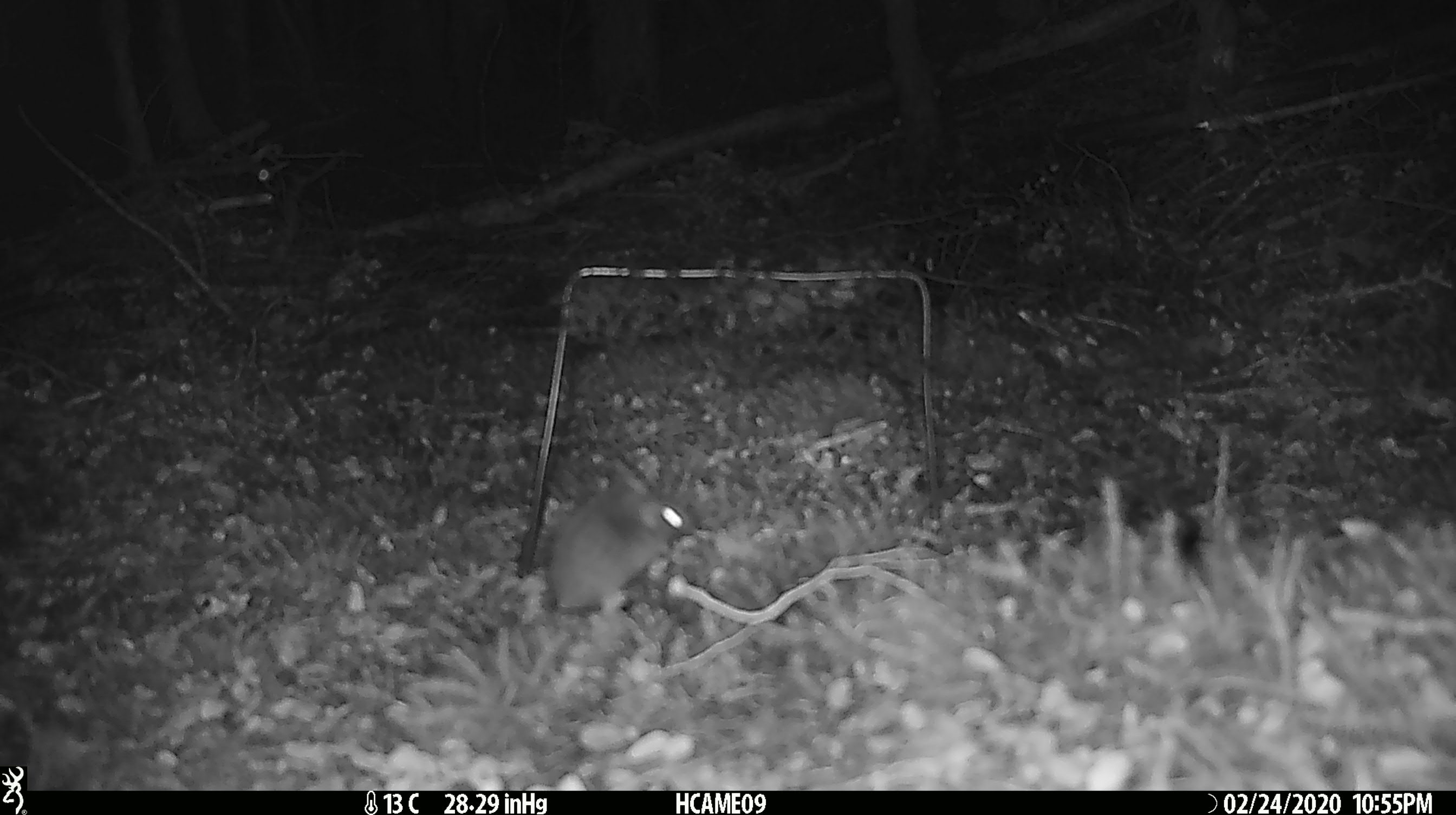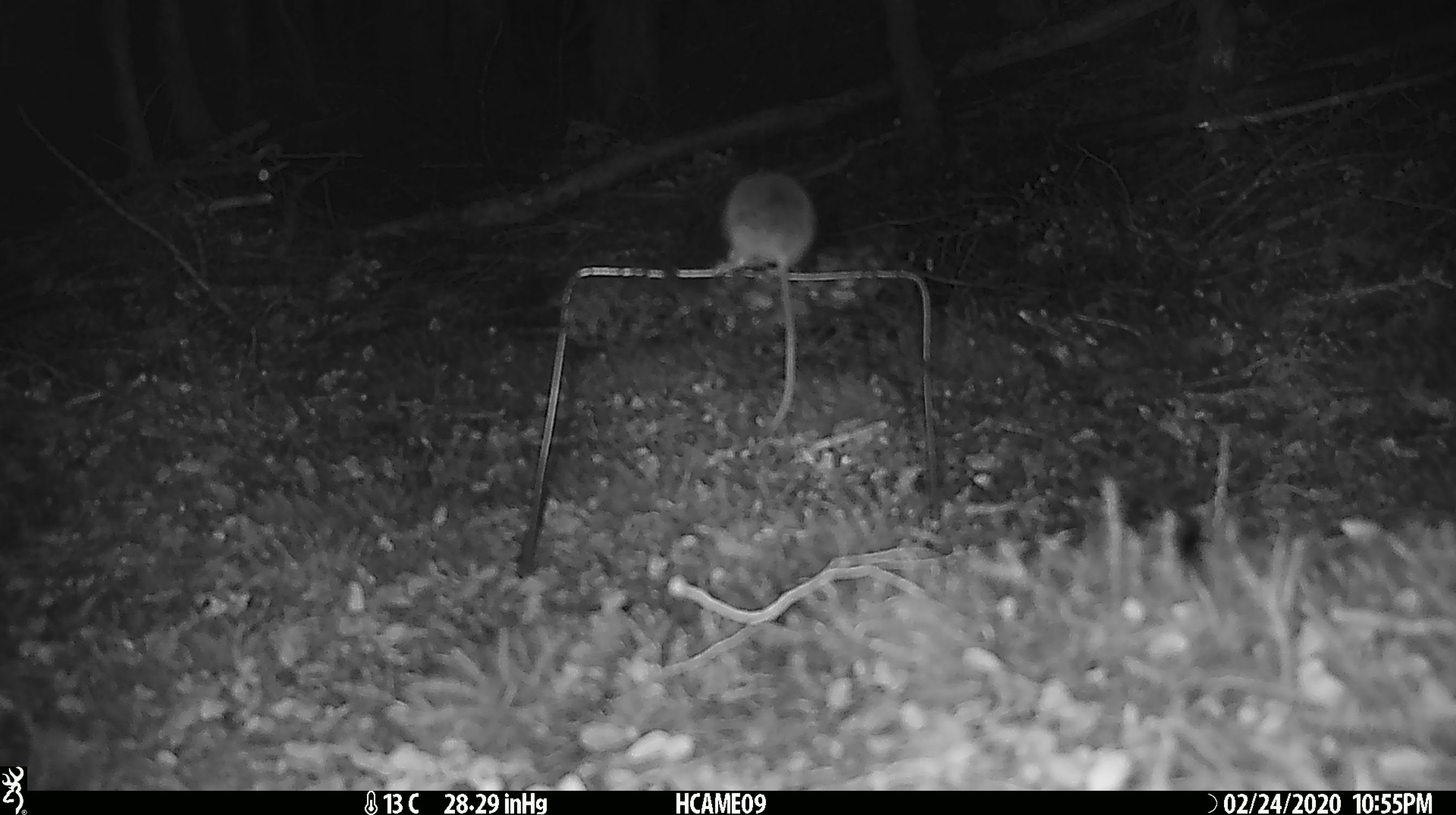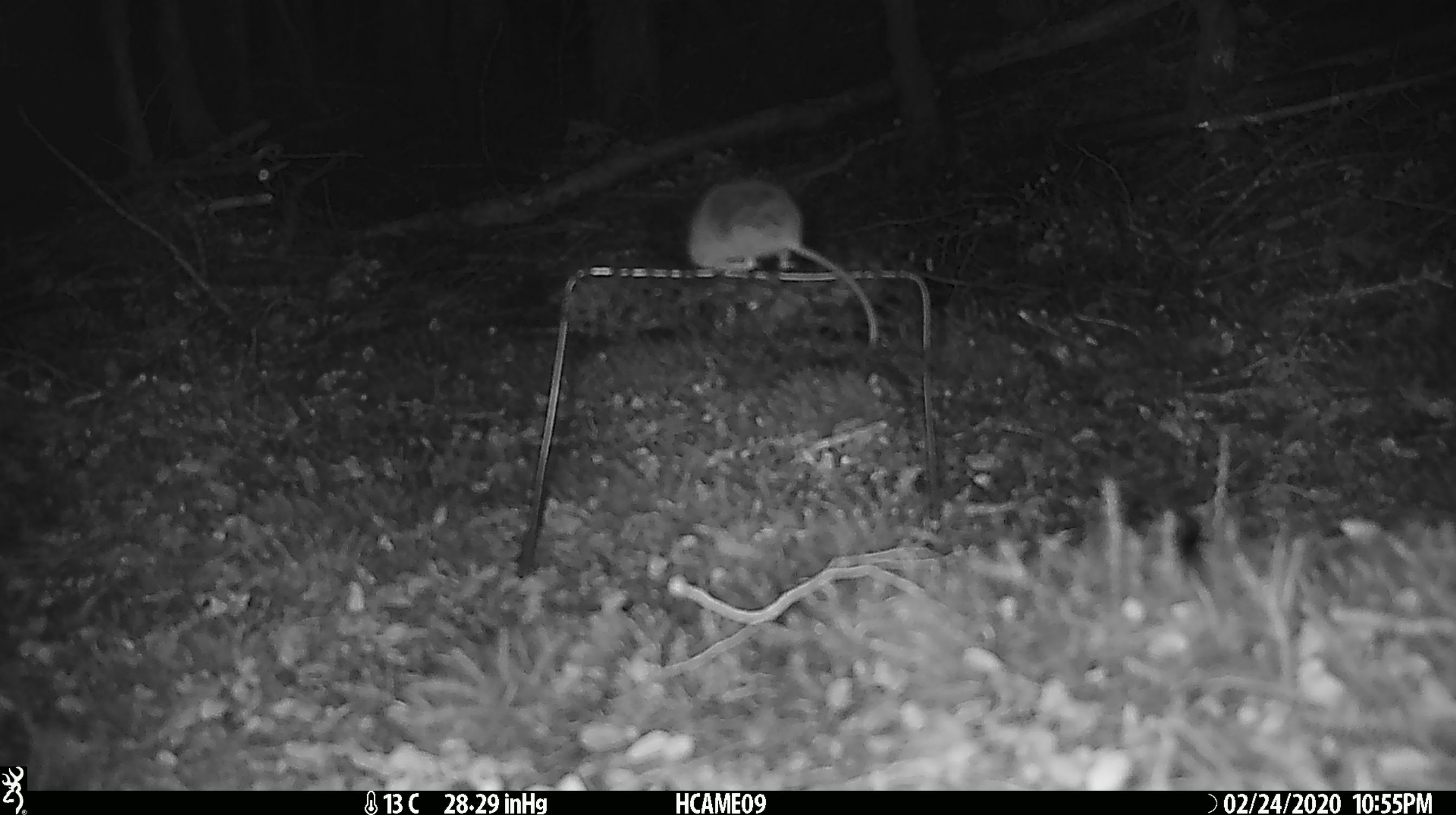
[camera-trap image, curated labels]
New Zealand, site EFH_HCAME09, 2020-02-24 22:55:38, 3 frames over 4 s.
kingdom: Animalia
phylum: Chordata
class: Mammalia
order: Rodentia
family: Muridae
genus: Mus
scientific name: Mus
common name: mouse